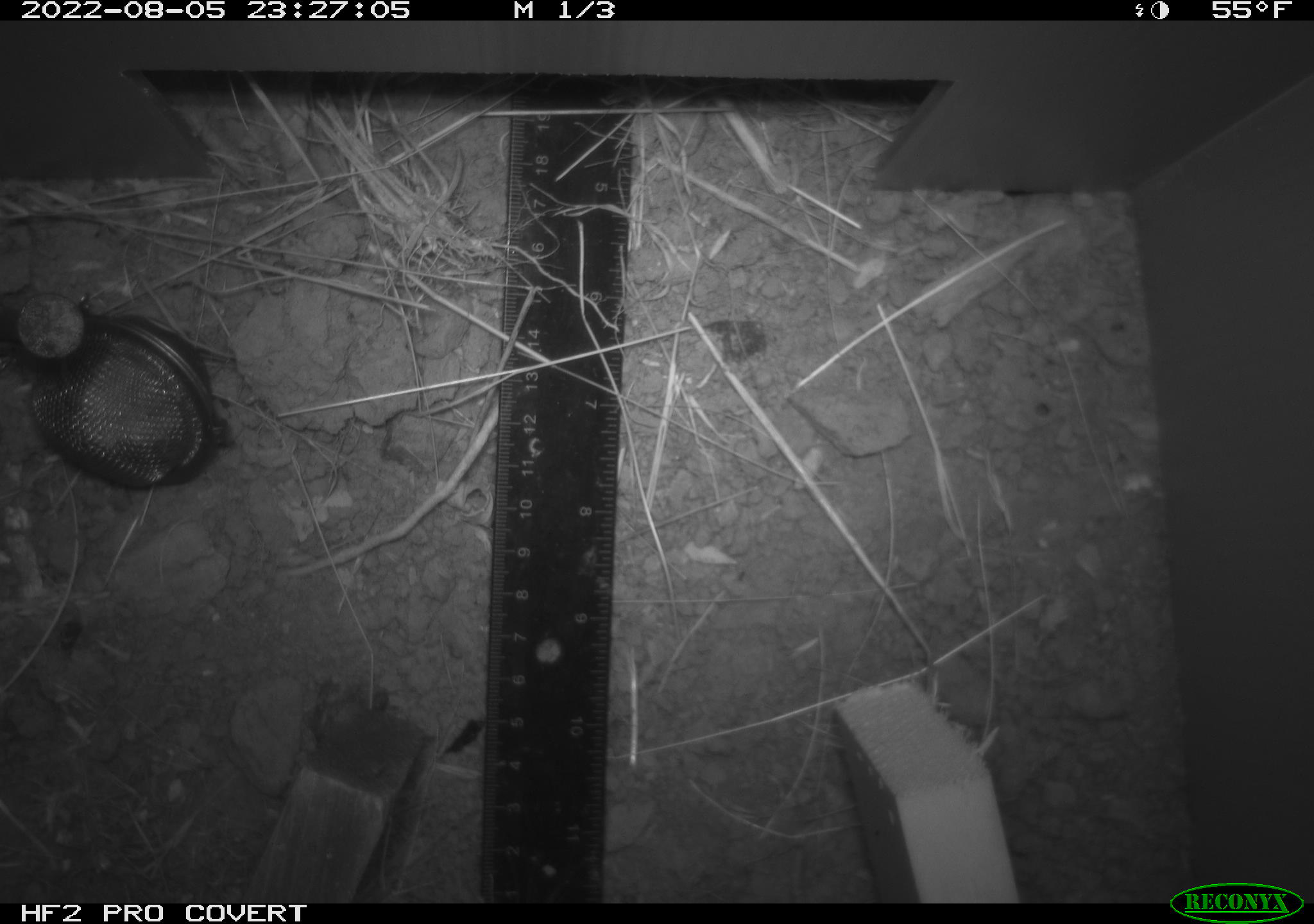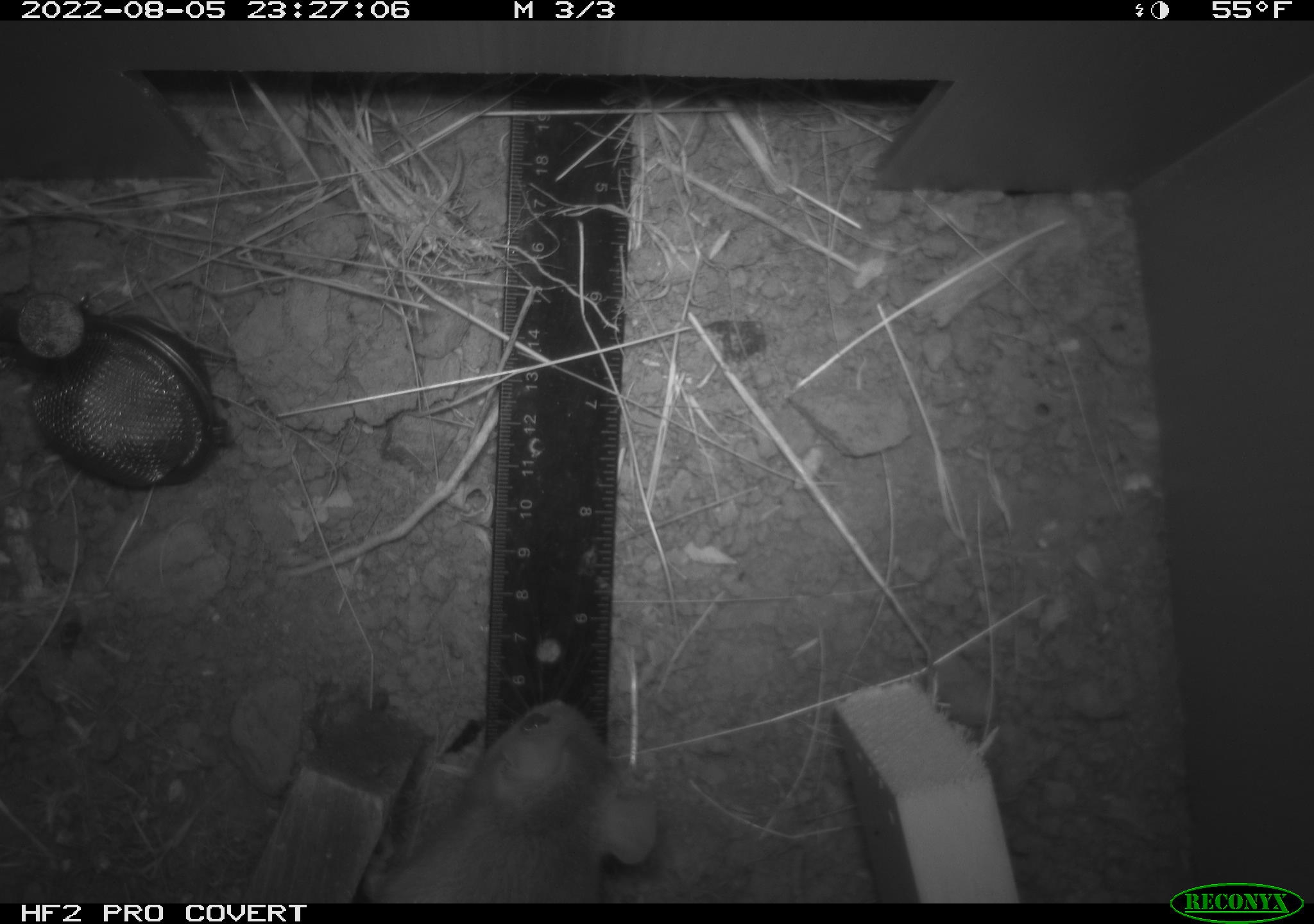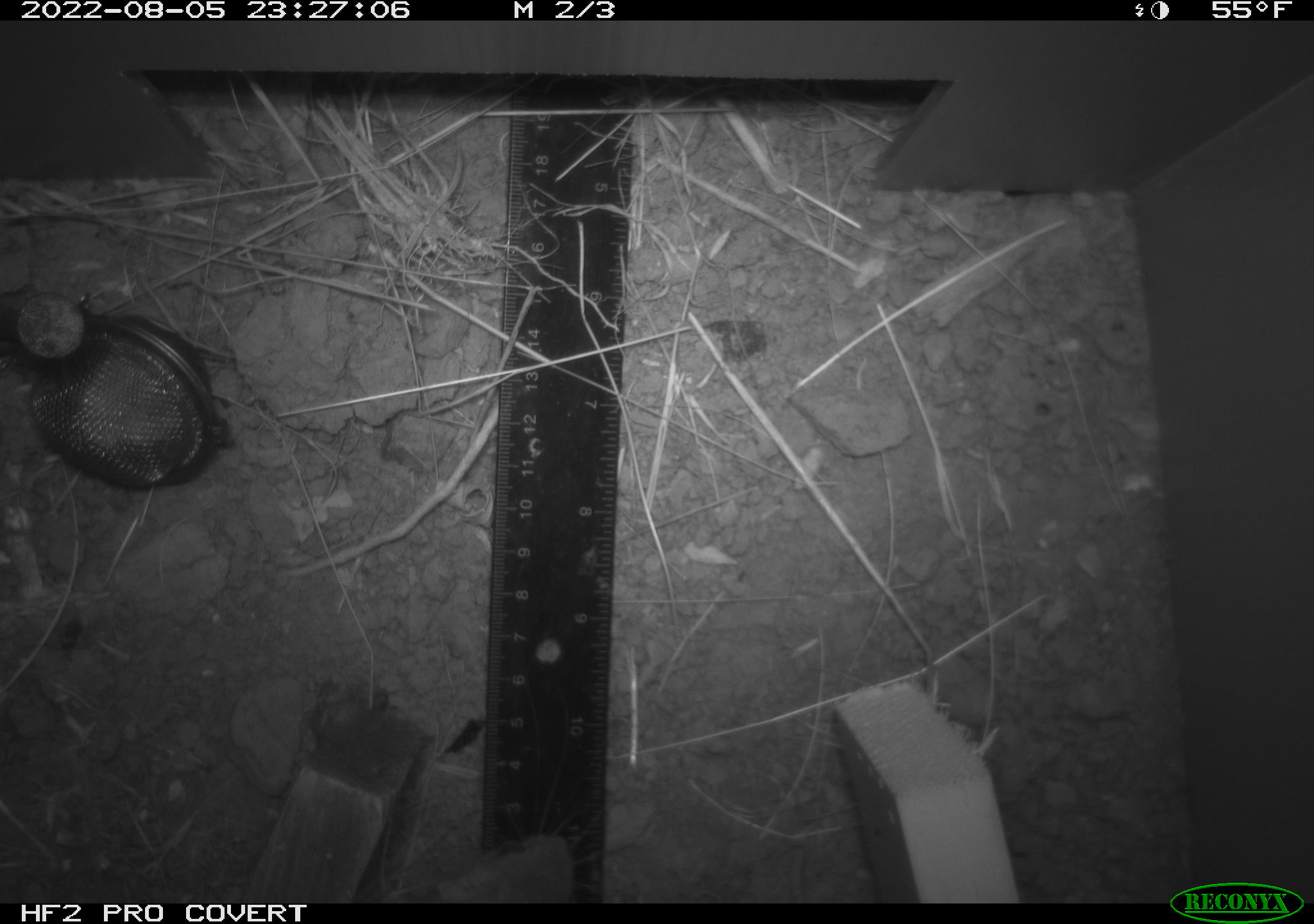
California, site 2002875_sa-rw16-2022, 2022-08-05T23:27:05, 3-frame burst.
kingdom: Animalia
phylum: Chordata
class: Mammalia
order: Rodentia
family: Muridae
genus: Rattus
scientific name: Rattus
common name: rat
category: rattus species